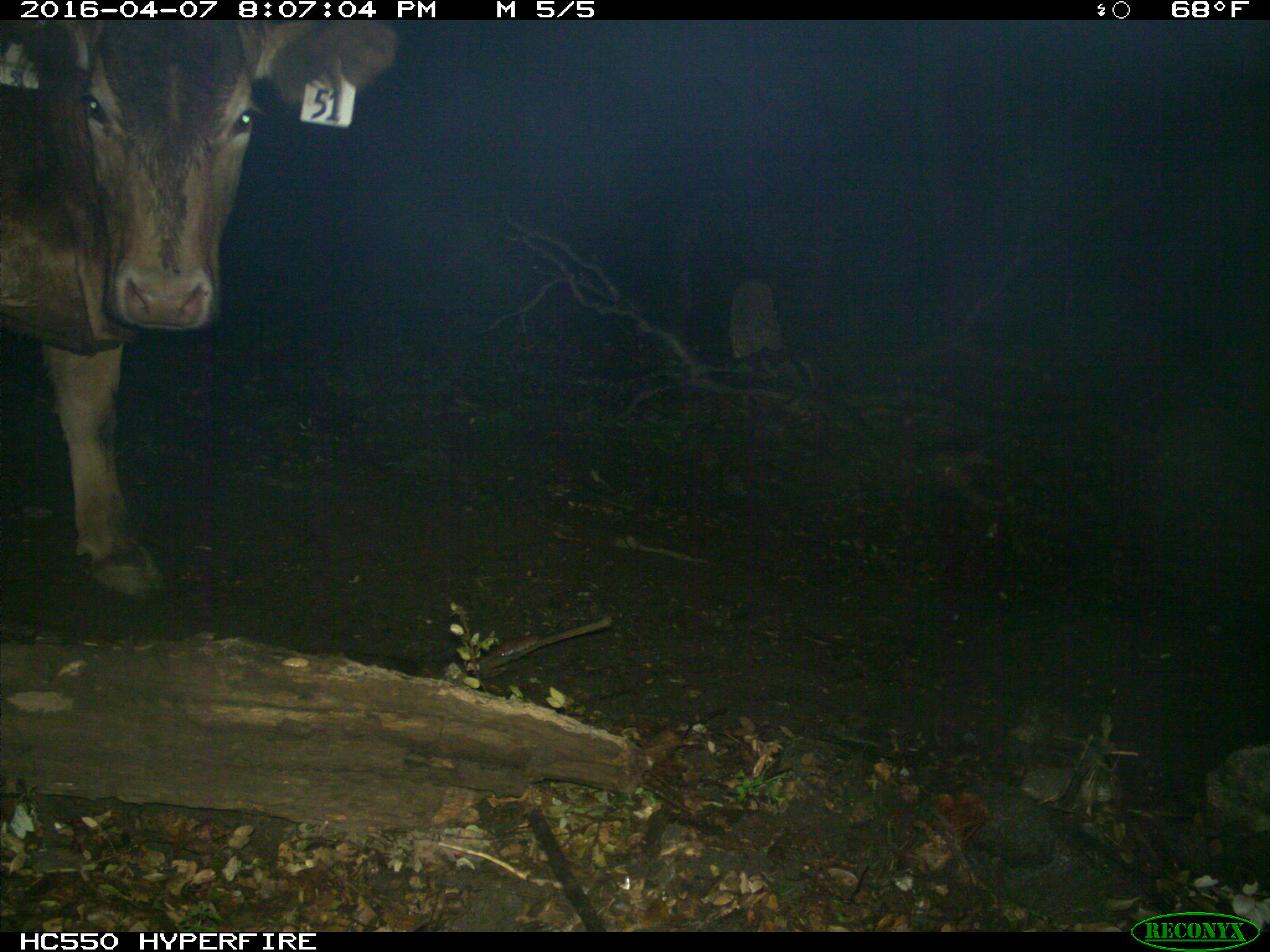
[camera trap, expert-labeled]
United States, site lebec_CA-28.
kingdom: Animalia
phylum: Chordata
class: Mammalia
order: Artiodactyla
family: Bovidae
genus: Bos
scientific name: Bos taurus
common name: domestic cow